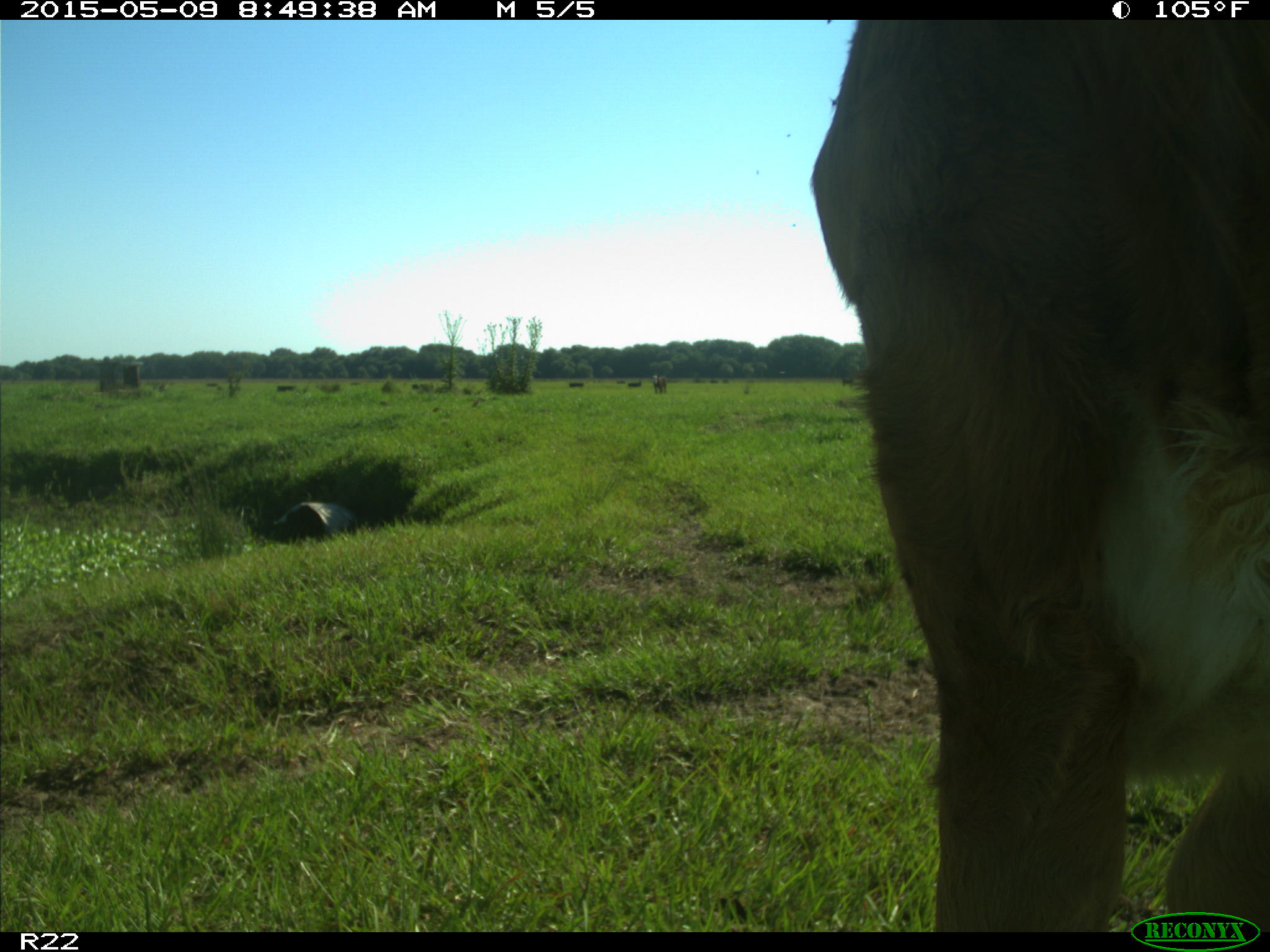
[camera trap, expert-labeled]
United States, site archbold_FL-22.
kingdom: Animalia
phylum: Chordata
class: Mammalia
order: Artiodactyla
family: Bovidae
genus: Bos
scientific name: Bos taurus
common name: domestic cow